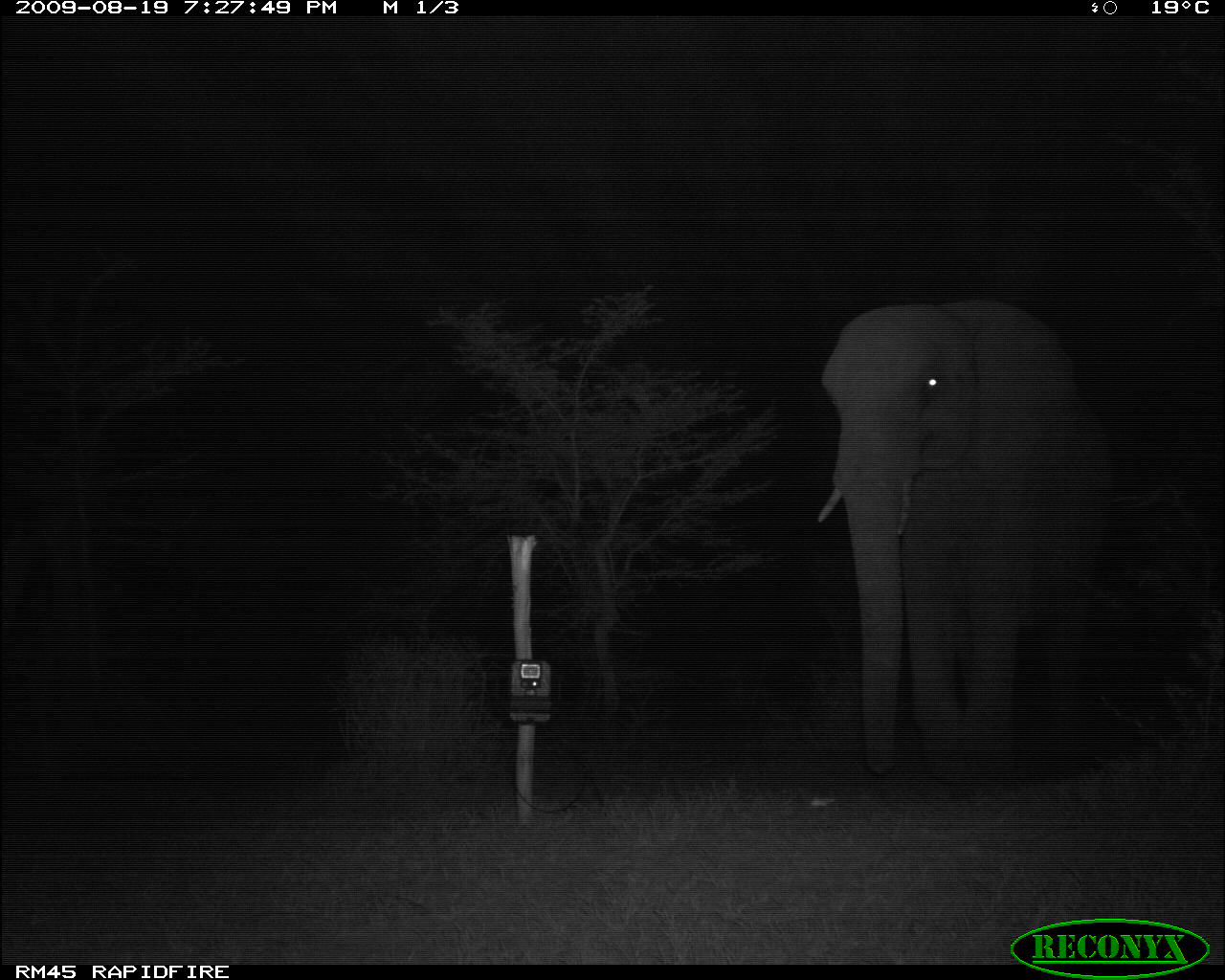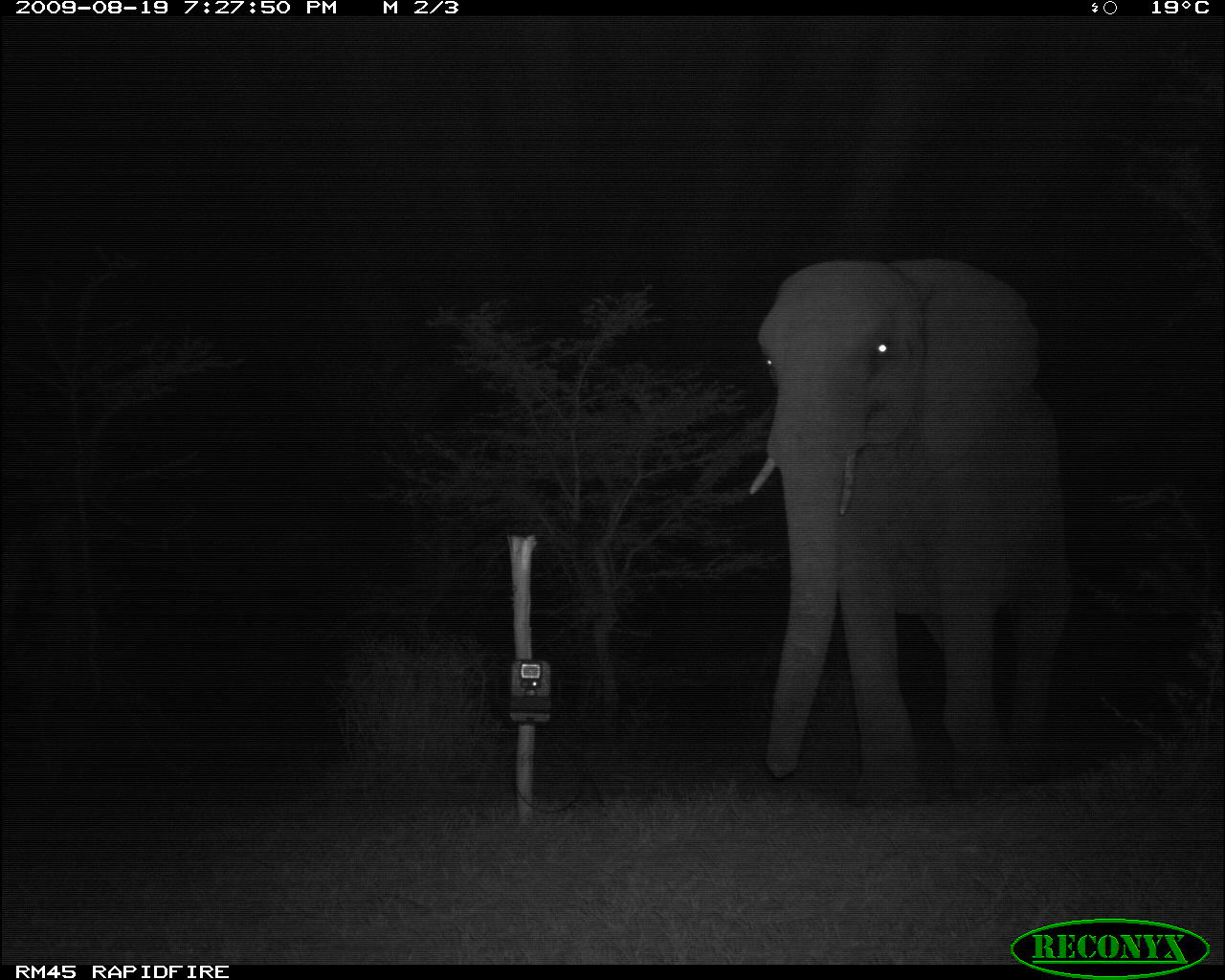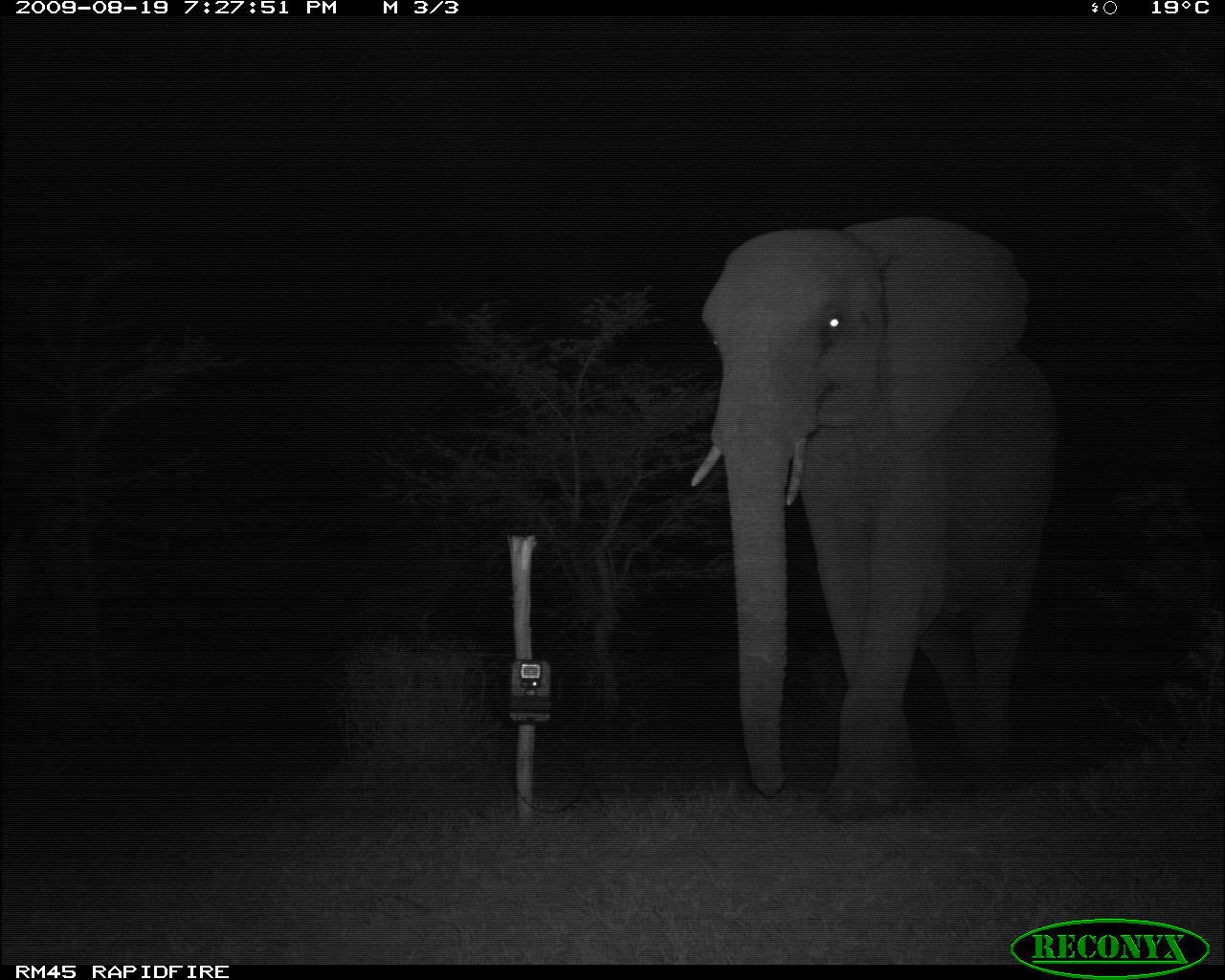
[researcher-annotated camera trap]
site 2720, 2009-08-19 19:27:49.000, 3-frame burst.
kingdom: Animalia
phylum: Chordata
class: Mammalia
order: Proboscidea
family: Elephantidae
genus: Loxodonta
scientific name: Loxodonta africana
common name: african bush elephant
Loxodonta africana (african bush elephant), count 1.